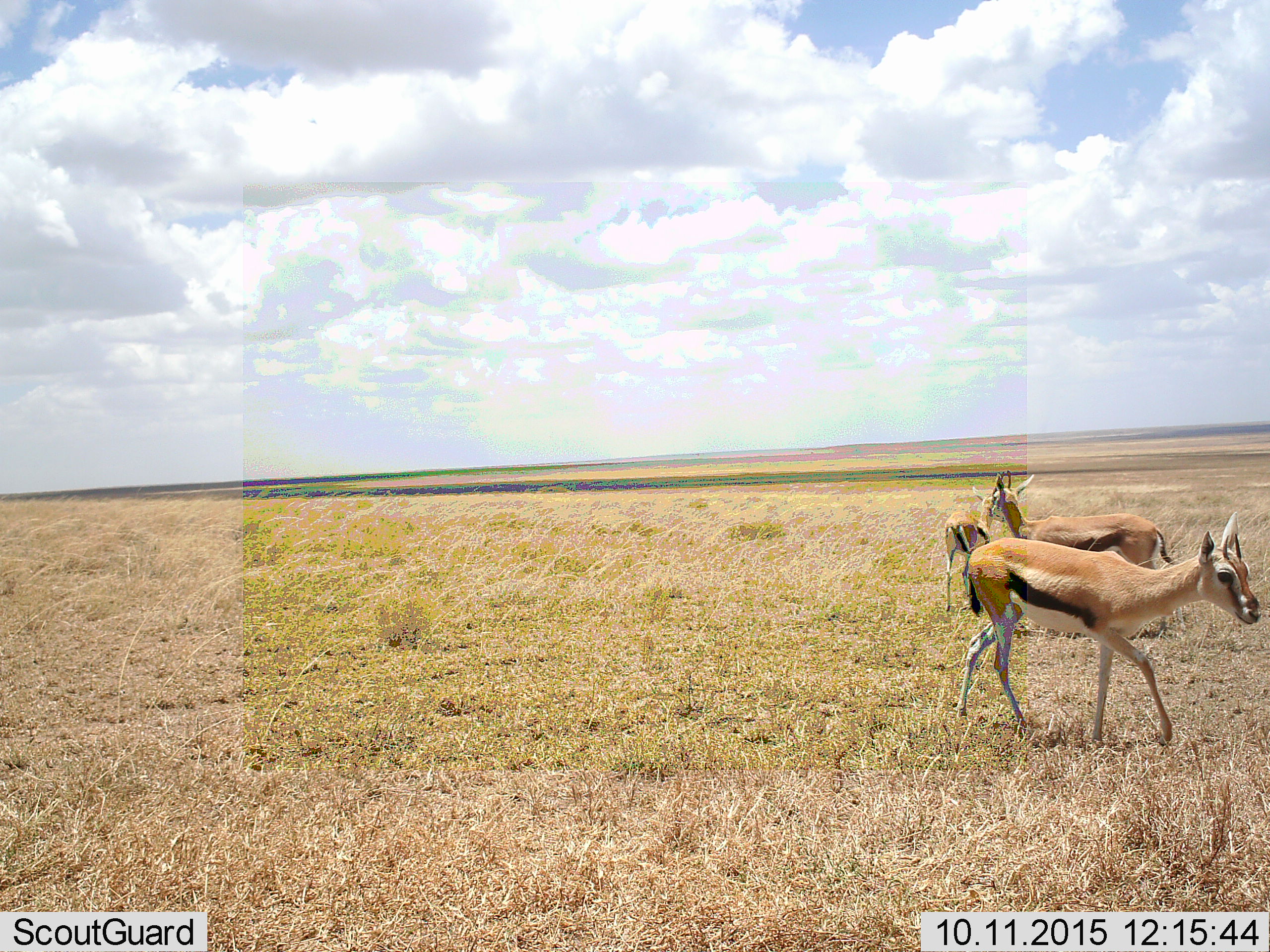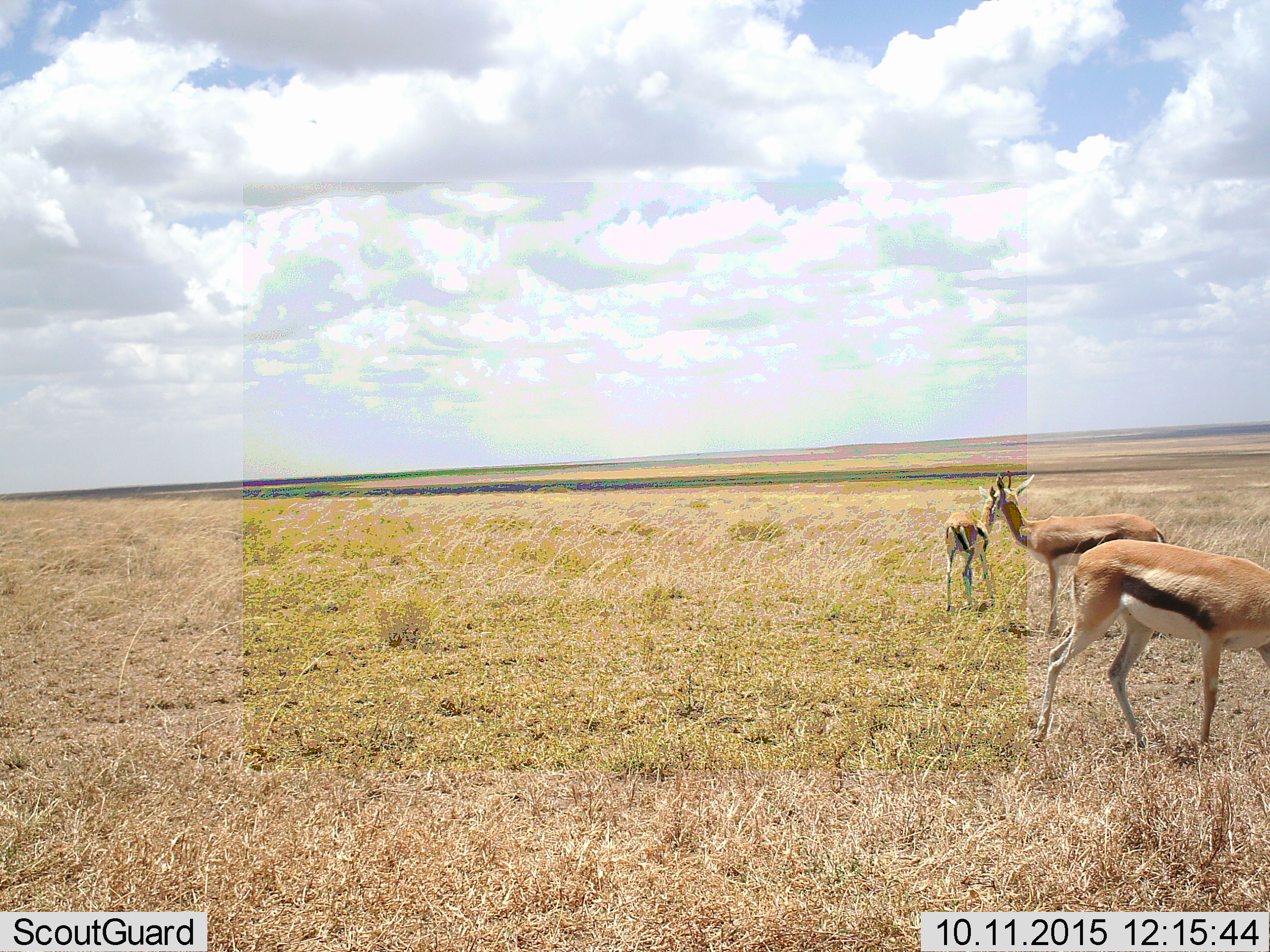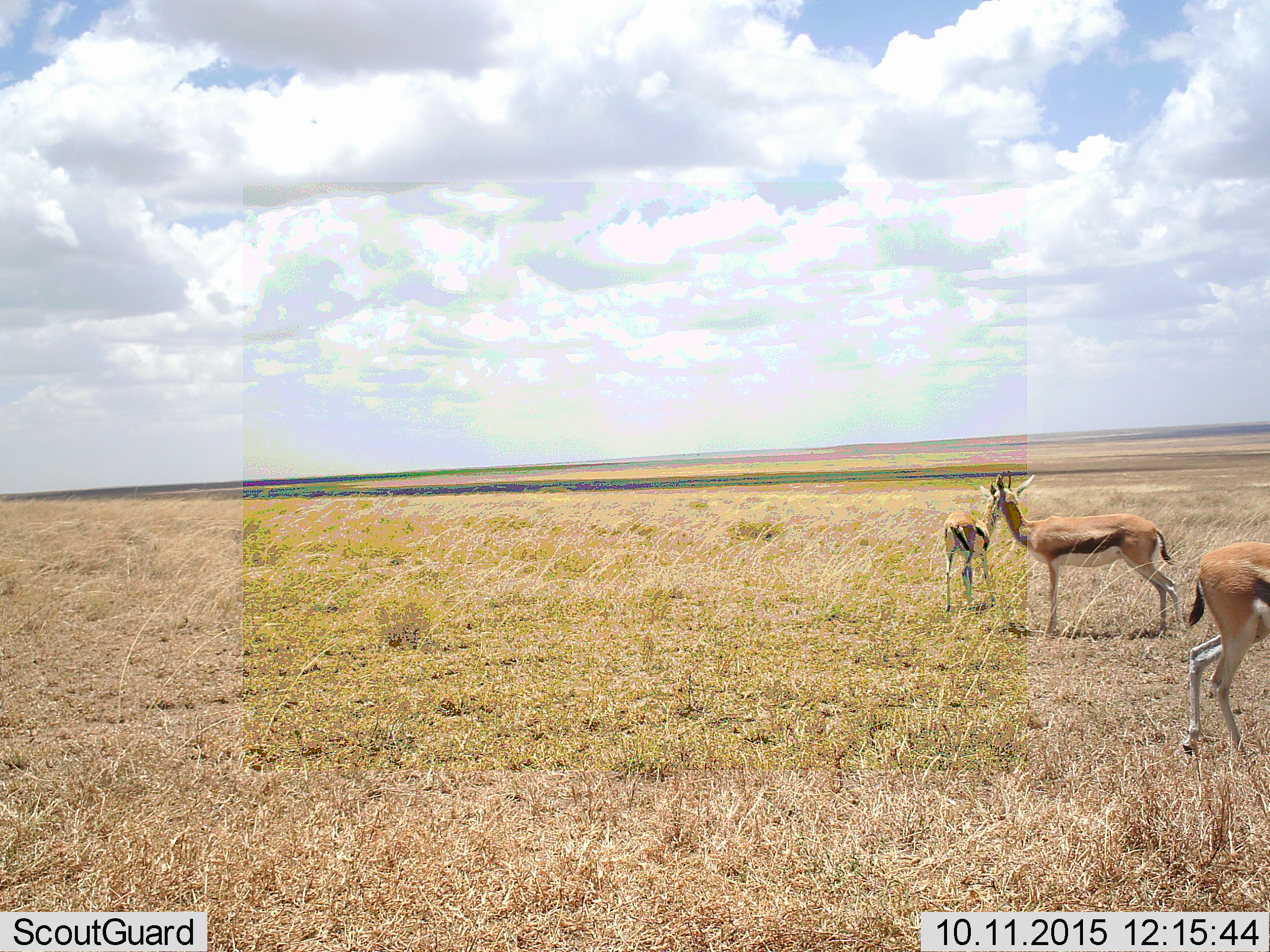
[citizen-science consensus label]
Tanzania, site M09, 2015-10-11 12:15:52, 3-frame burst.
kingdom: Animalia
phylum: Chordata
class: Mammalia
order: Artiodactyla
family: Bovidae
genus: Eudorcas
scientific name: Eudorcas thomsonii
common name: thomson's gazelle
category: gazellethomsons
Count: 3.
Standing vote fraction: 67%.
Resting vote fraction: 0%.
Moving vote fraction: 56%.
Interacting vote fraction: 22%.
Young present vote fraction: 22%.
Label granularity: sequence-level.